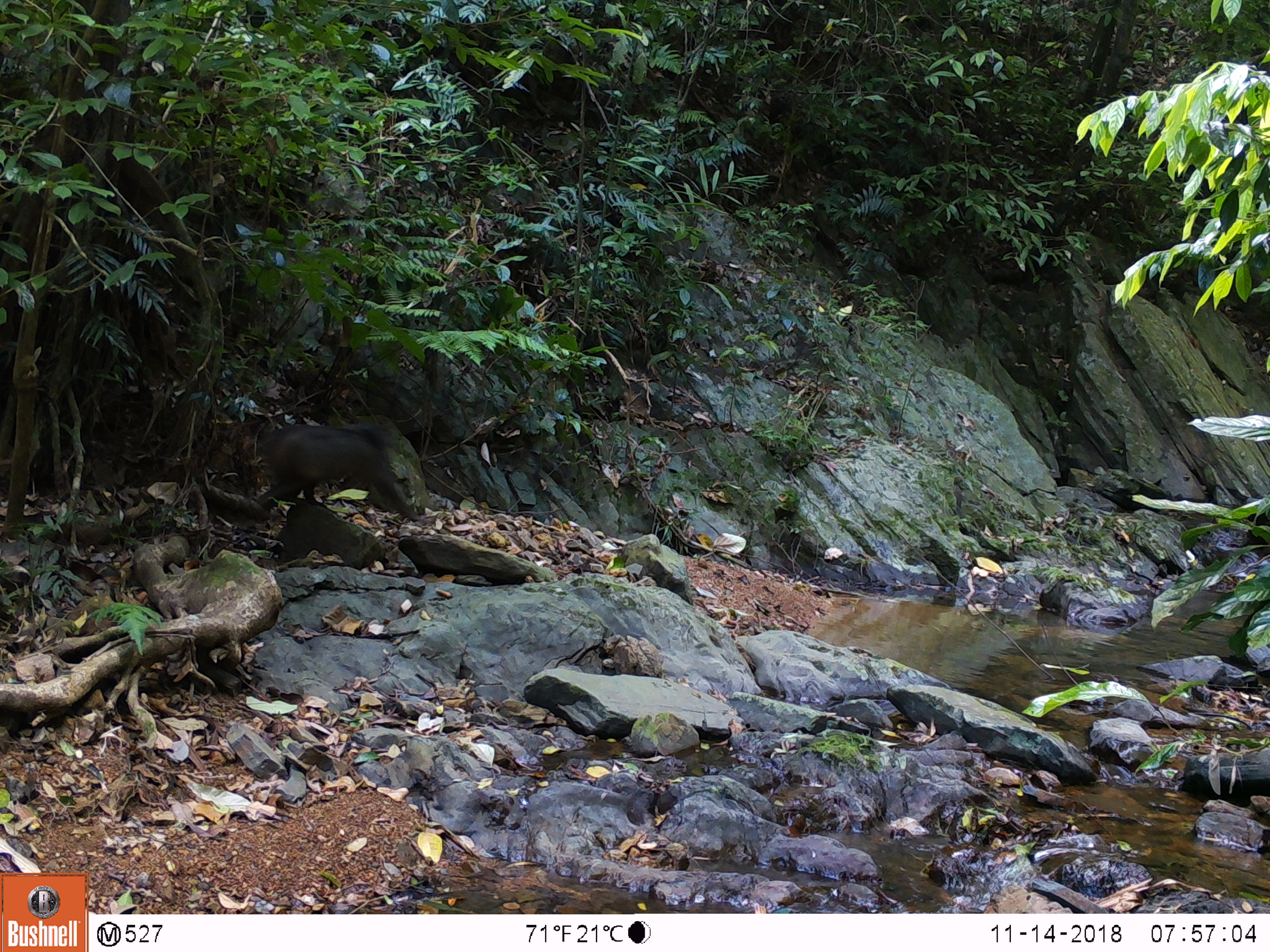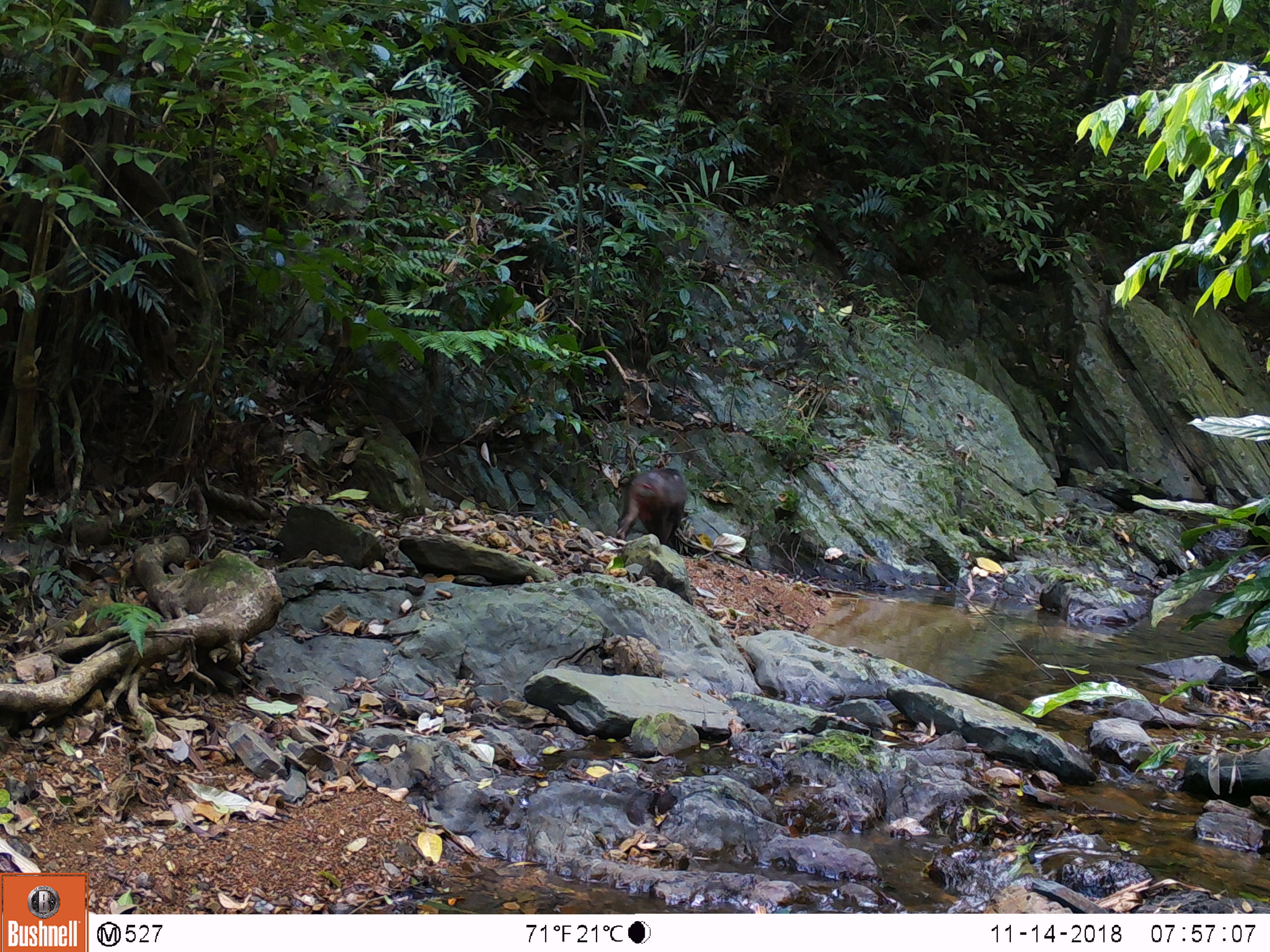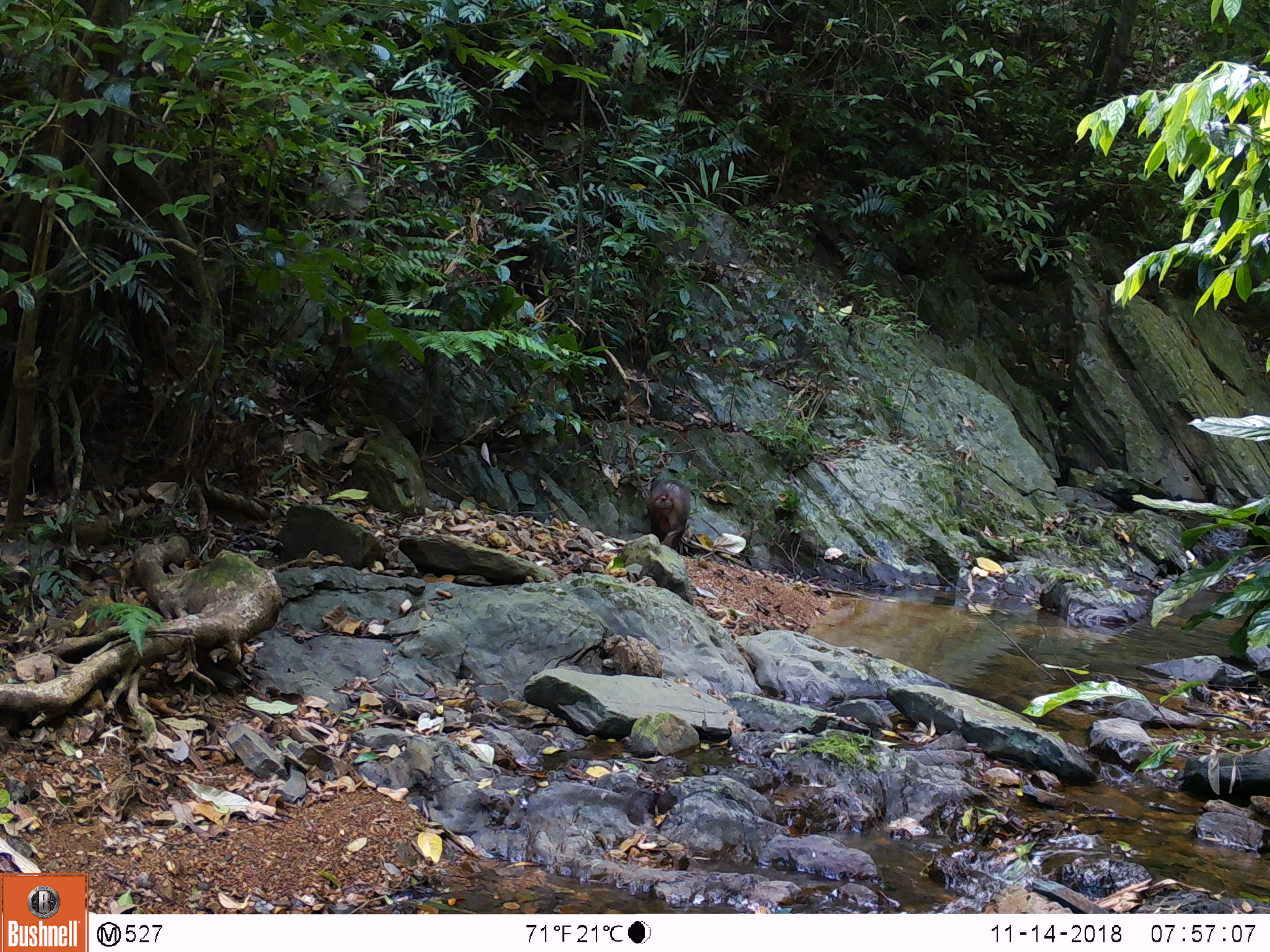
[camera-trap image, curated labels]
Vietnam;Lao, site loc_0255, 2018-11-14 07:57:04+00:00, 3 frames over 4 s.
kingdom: Animalia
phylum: Chordata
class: Mammalia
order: Primates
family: Cercopithecidae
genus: Macaca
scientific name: Macaca arctoides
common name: stump-tailed macaque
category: stump tailed macaque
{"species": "stump tailed macaque (stump-tailed macaque) (Macaca arctoides)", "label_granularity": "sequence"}